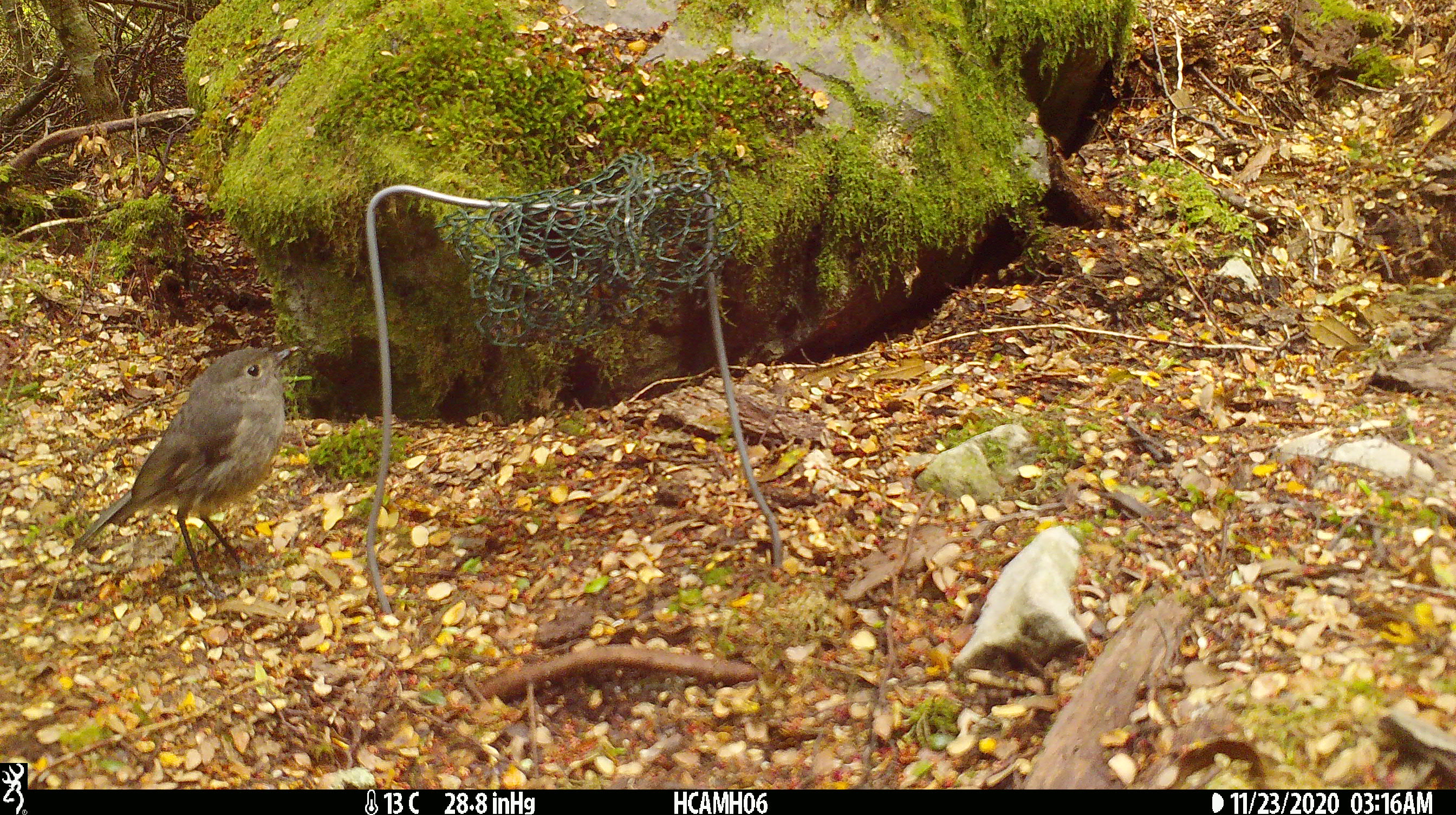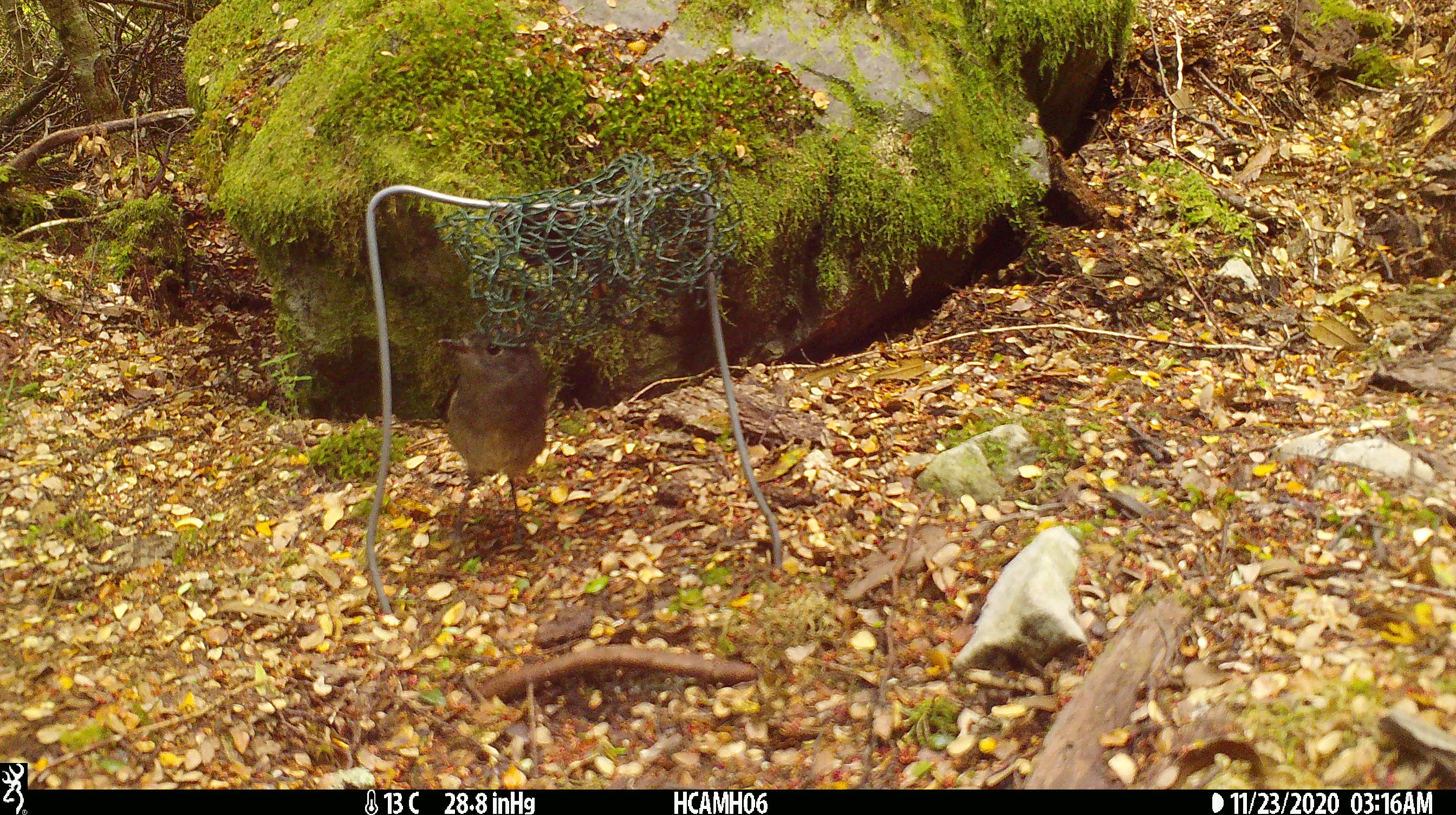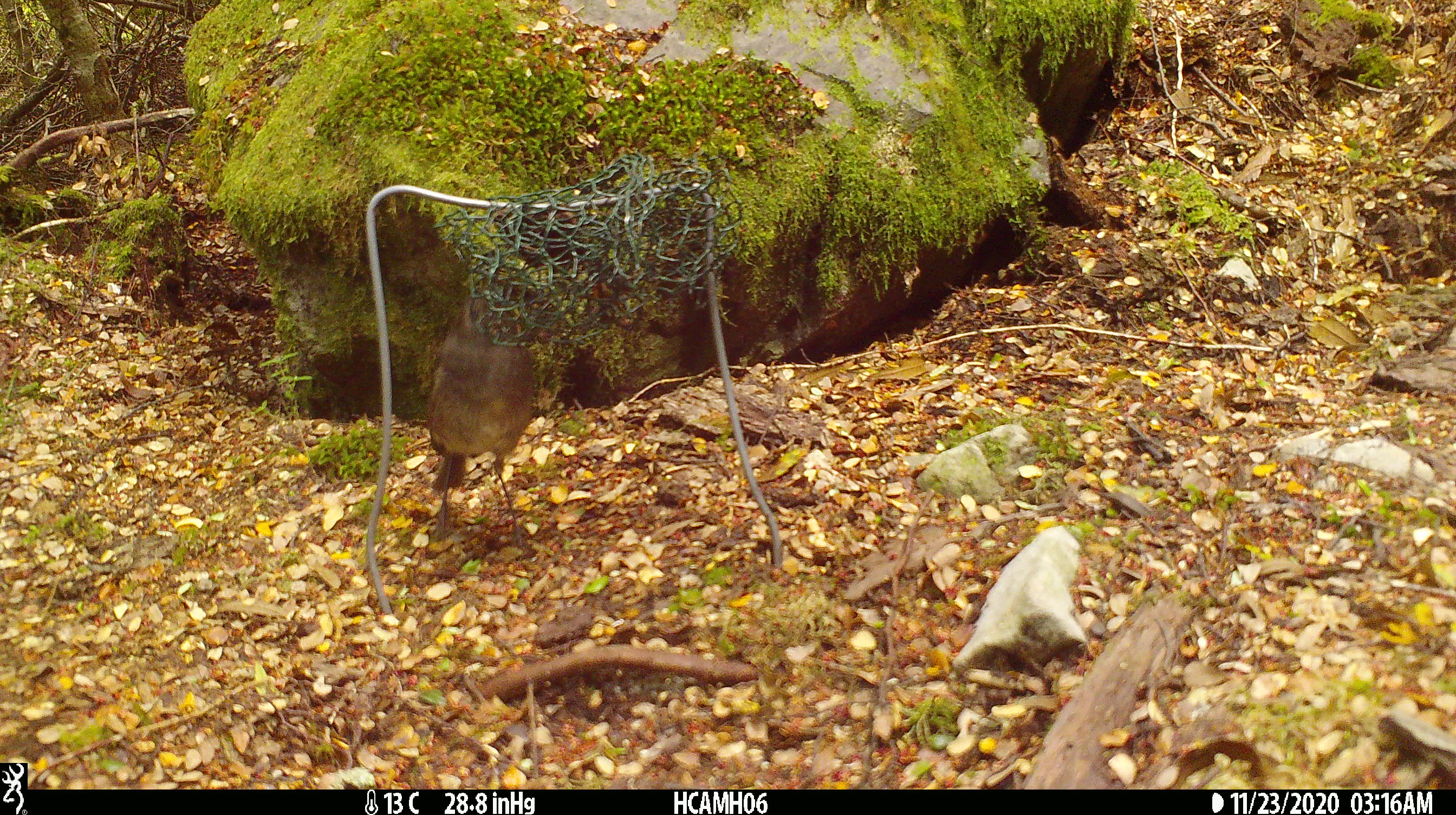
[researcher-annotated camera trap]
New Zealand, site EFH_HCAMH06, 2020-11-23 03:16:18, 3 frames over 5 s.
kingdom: Animalia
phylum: Chordata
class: Aves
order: Passeriformes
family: Petroicidae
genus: Petroica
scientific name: Petroica australis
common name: new zealand robin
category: robin